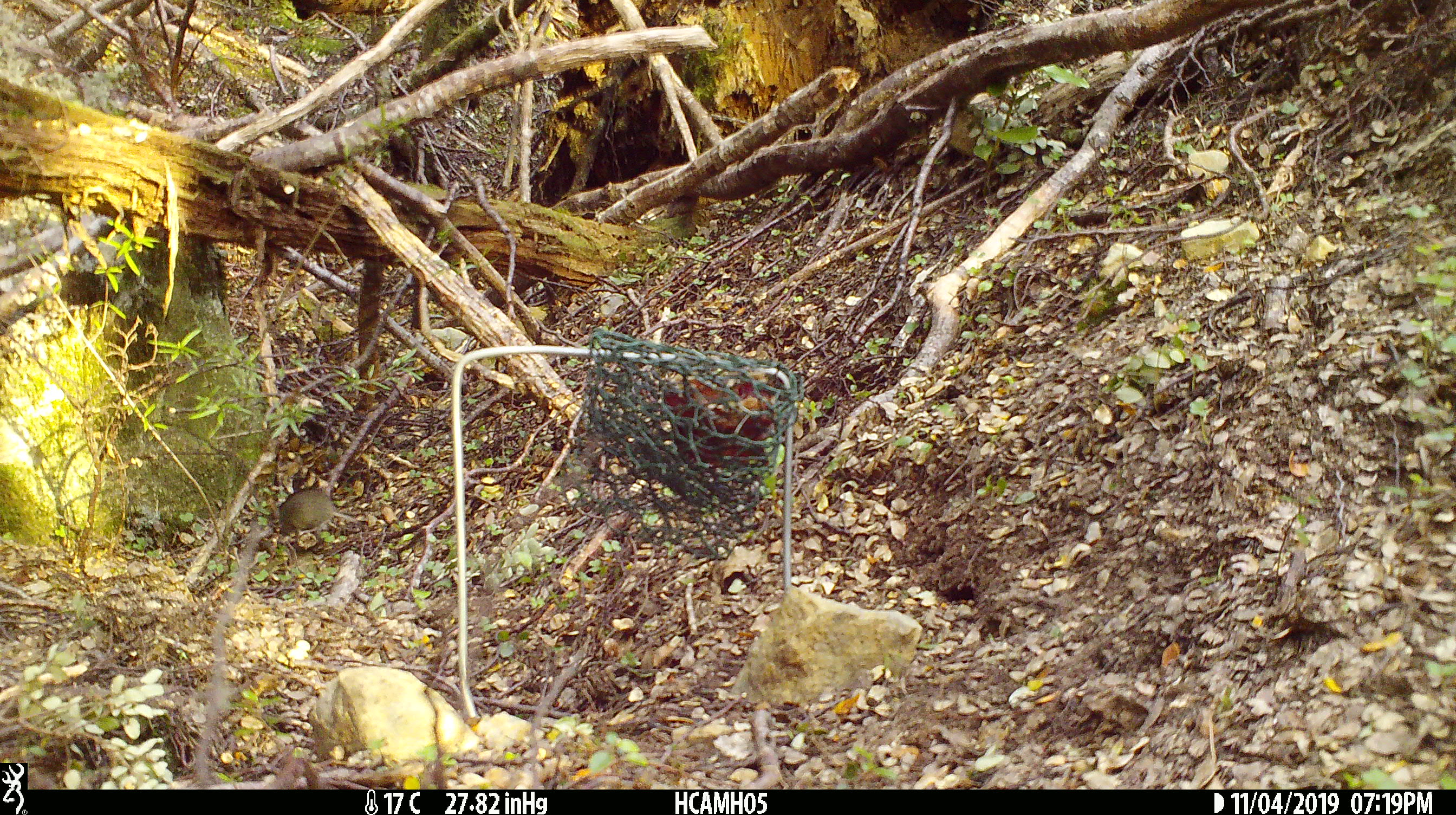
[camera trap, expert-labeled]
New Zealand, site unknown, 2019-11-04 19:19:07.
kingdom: Animalia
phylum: Chordata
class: Mammalia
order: Rodentia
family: Muridae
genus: Mus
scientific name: Mus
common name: mouse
Mouse (Mus).